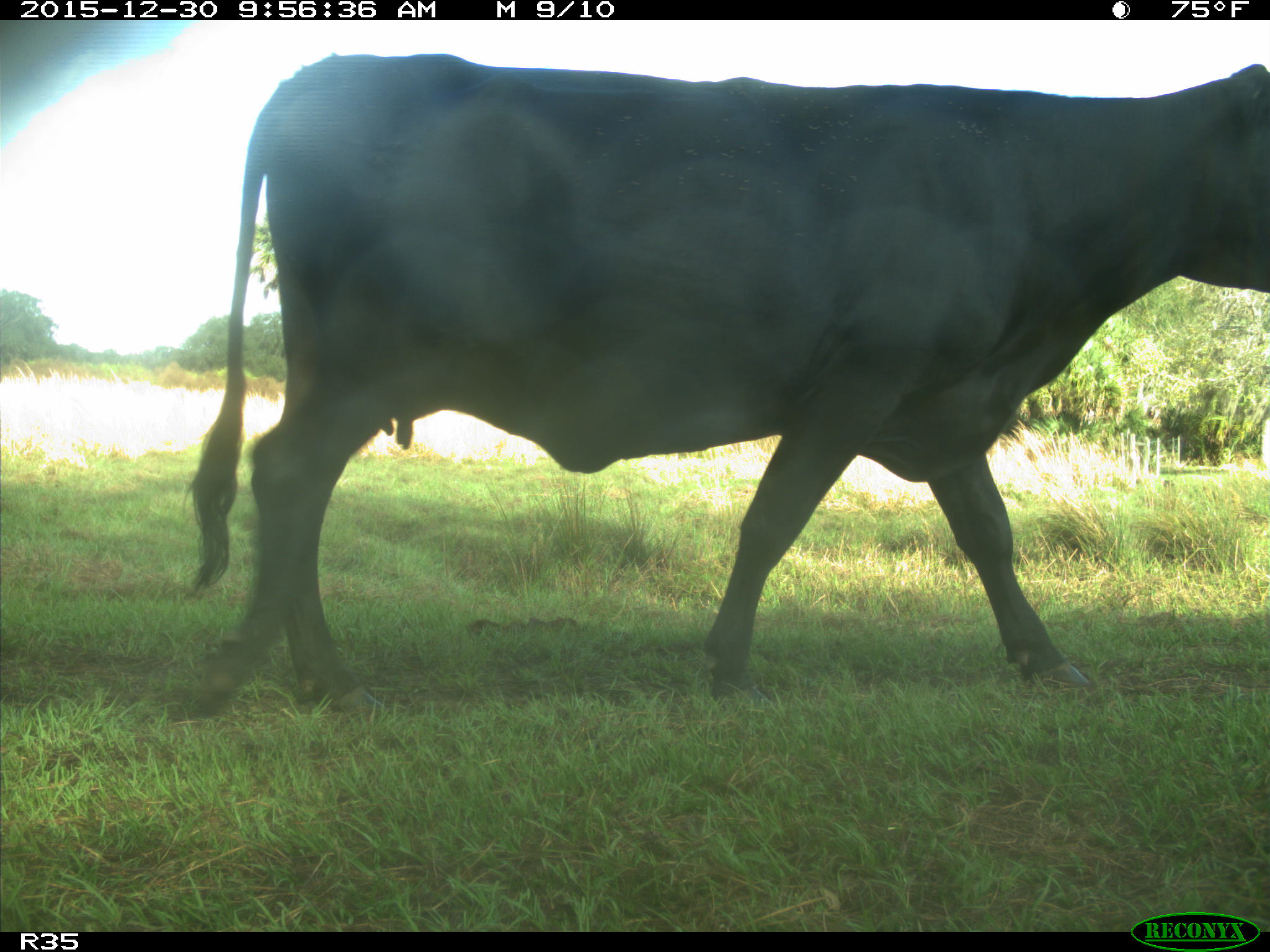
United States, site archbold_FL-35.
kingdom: Animalia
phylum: Chordata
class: Mammalia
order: Artiodactyla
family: Bovidae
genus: Bos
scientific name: Bos taurus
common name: domestic cow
Bos taurus (domestic cow).